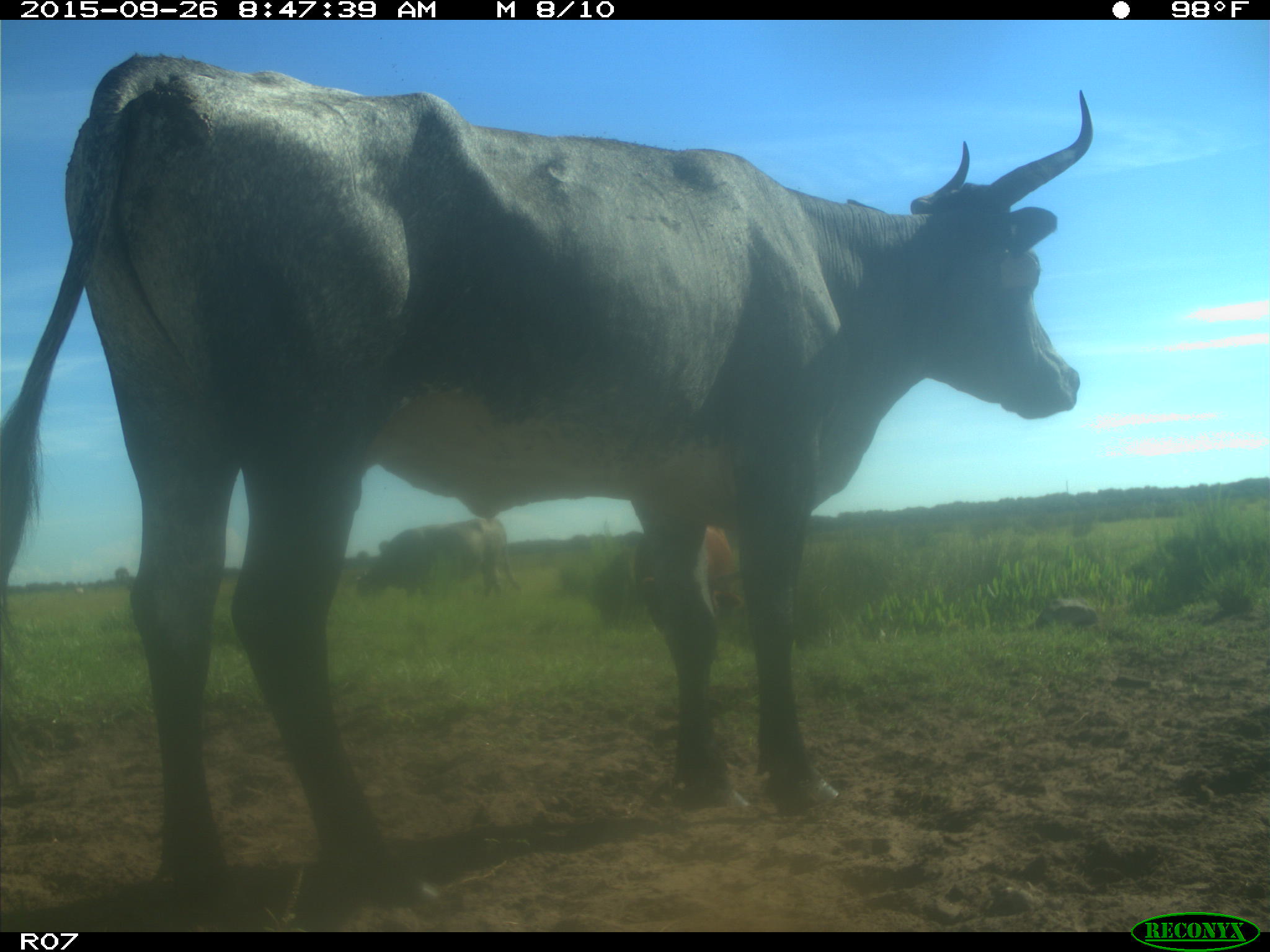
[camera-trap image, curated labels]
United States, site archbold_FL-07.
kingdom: Animalia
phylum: Chordata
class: Mammalia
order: Artiodactyla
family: Bovidae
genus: Bos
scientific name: Bos taurus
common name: domestic cow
Bos taurus (domestic cow).